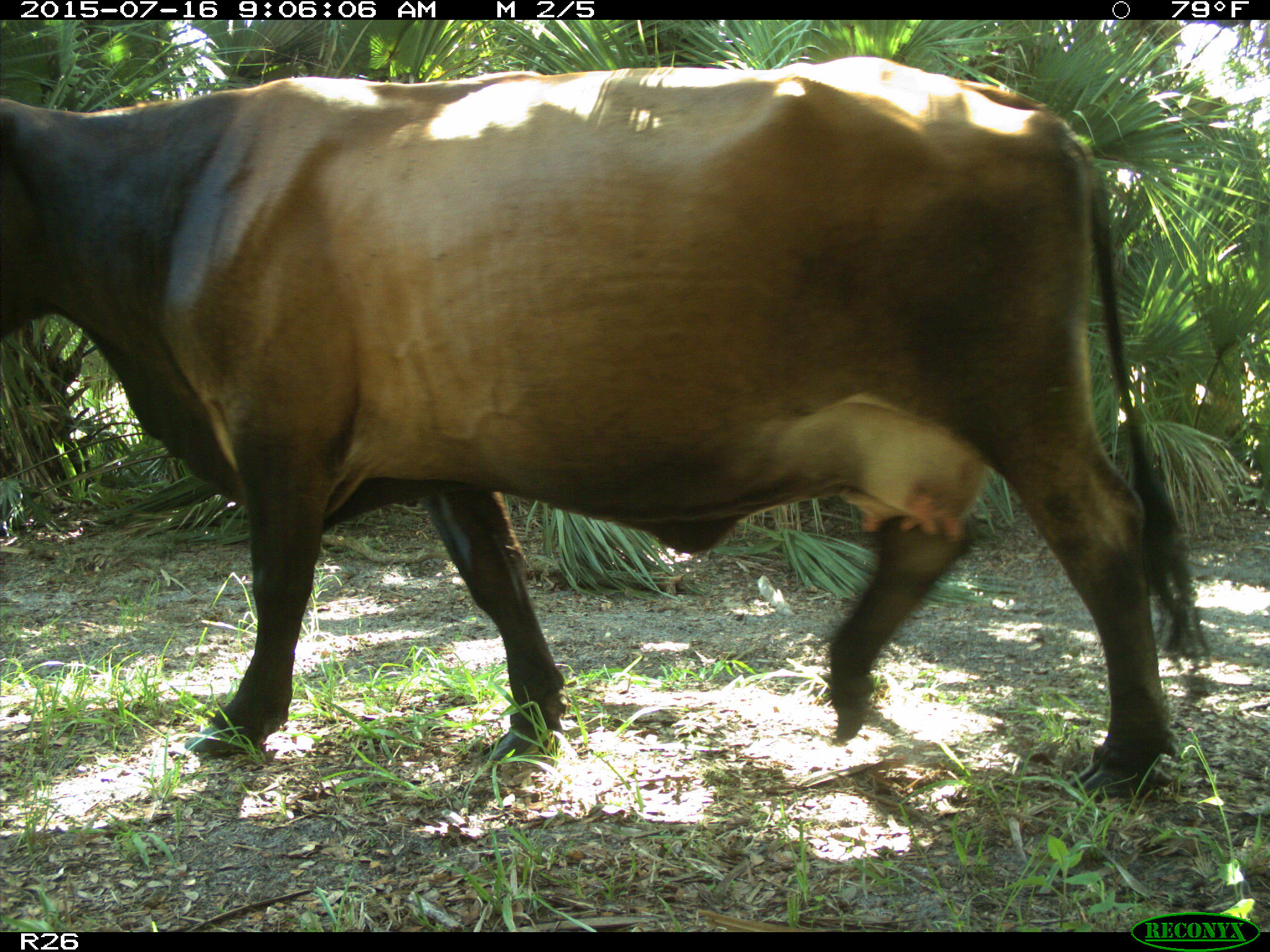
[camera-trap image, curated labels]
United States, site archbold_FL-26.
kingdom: Animalia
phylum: Chordata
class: Mammalia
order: Artiodactyla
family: Bovidae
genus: Bos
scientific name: Bos taurus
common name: domestic cow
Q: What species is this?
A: Bos taurus (domestic cow).